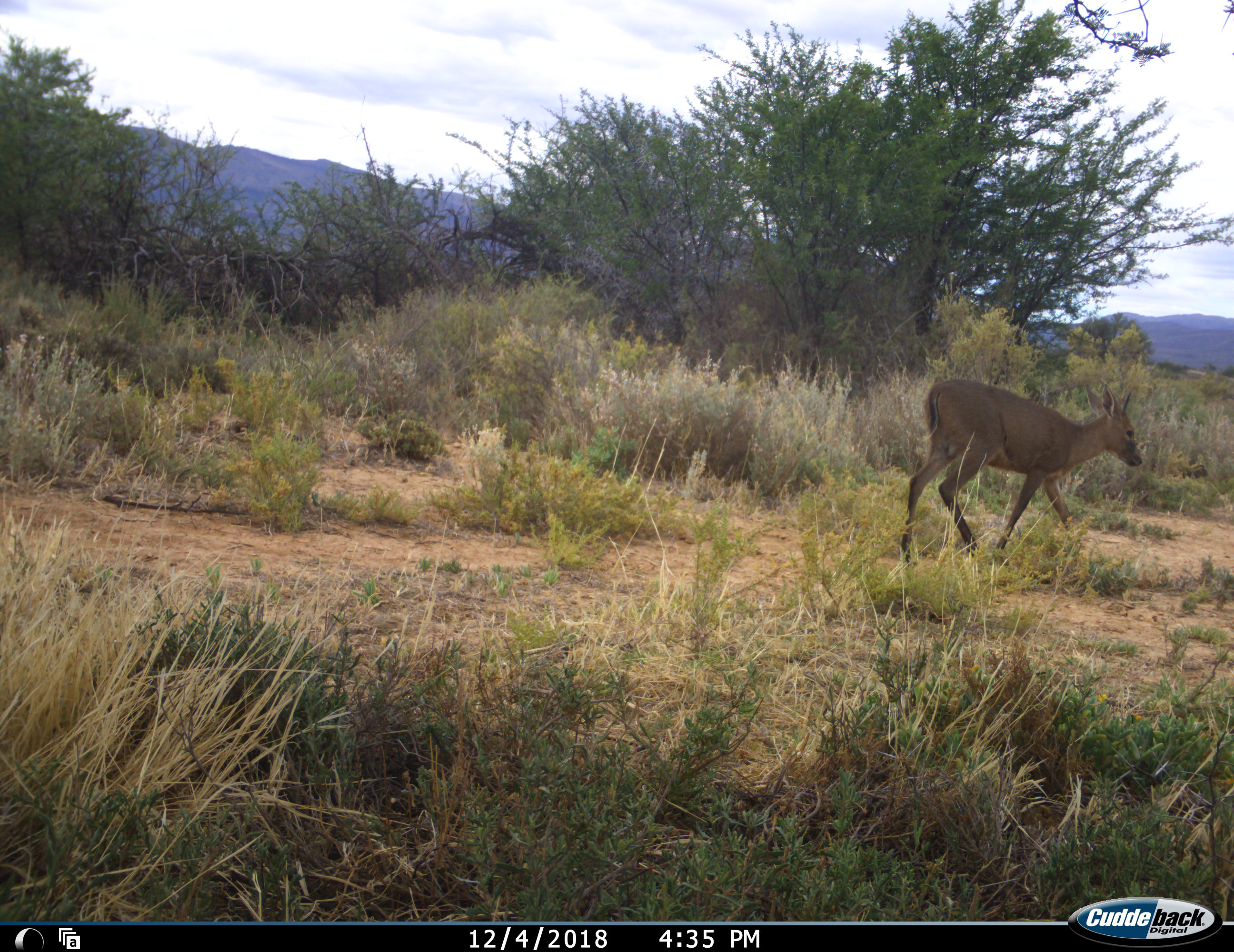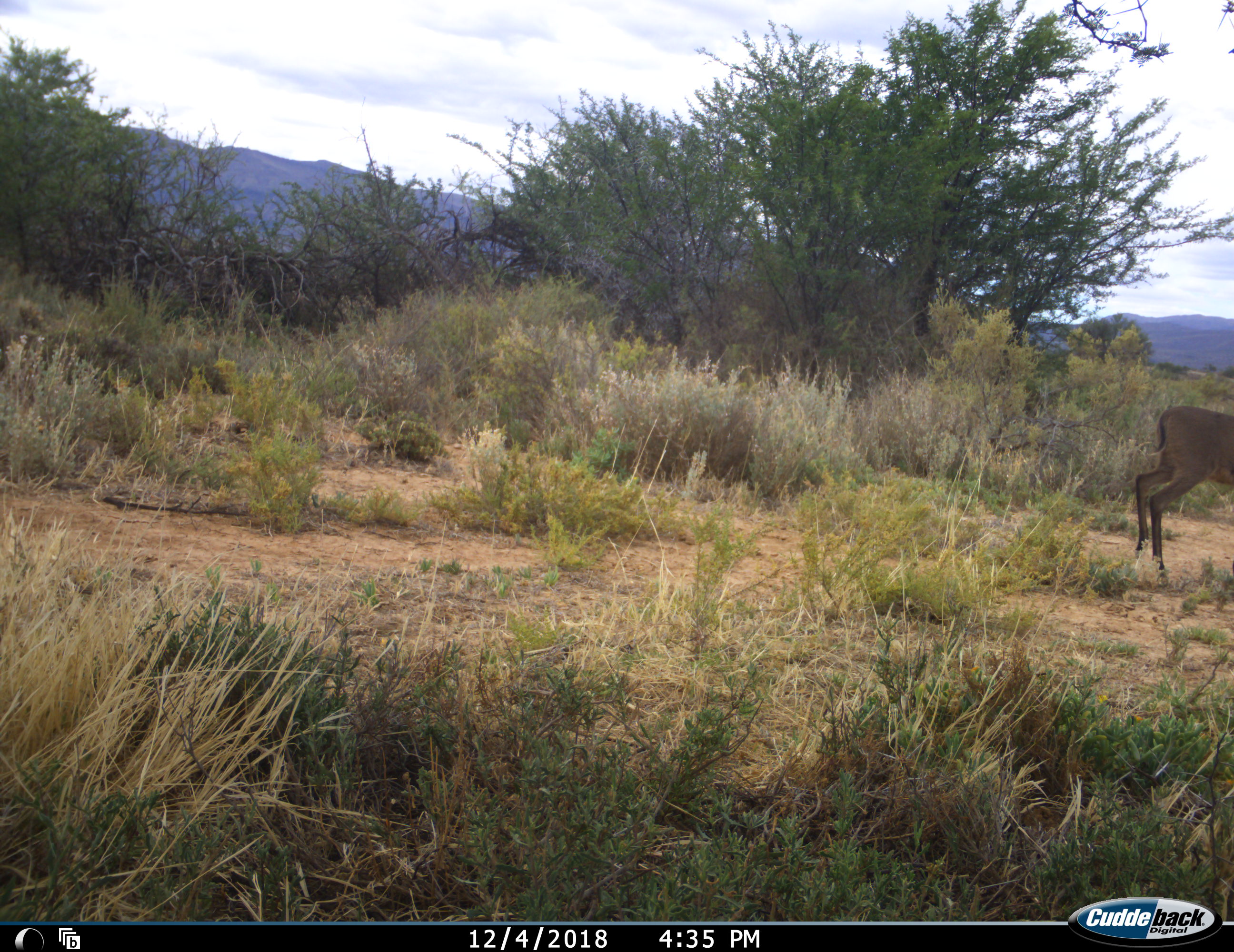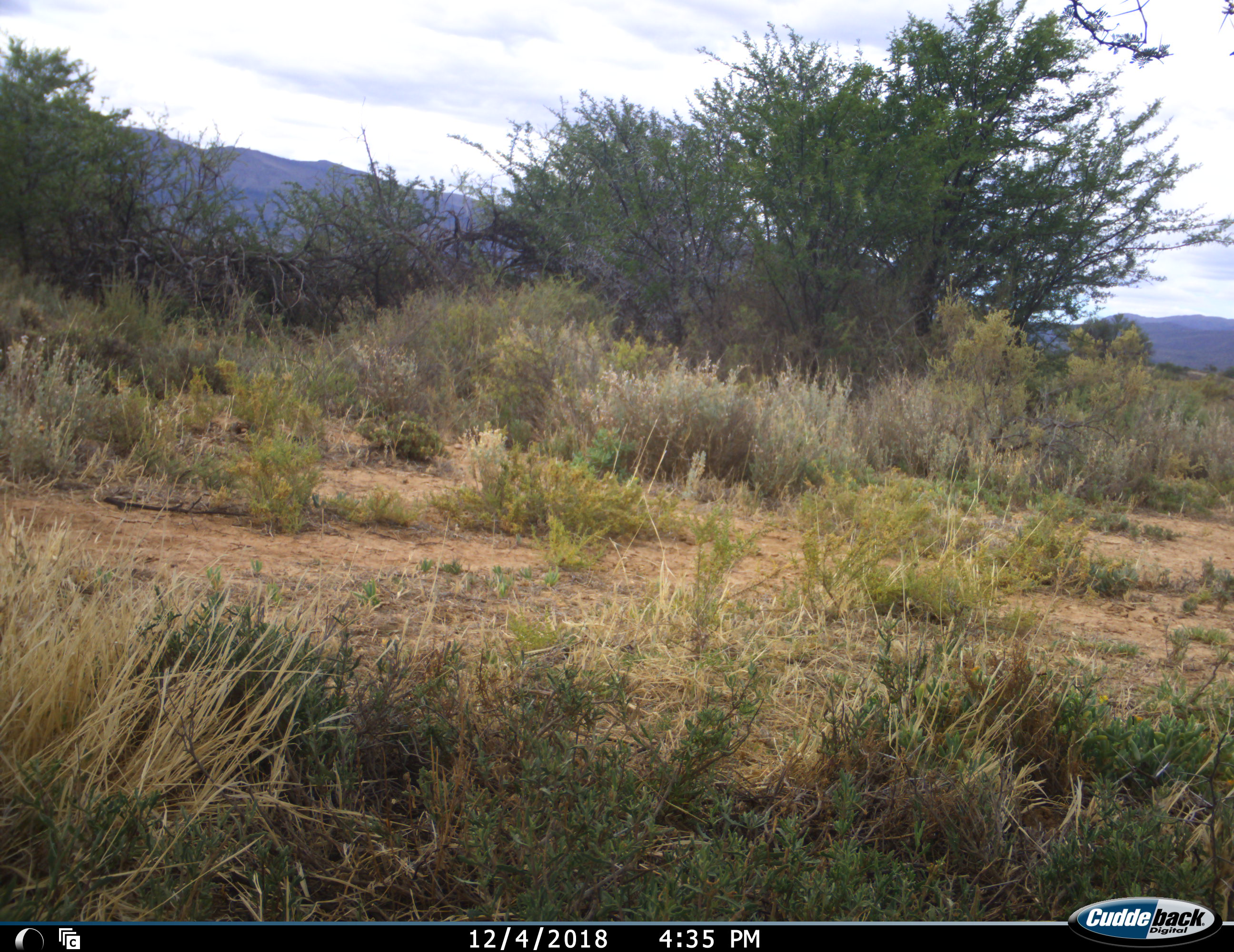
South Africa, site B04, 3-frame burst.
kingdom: Animalia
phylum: Chordata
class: Mammalia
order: Artiodactyla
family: Bovidae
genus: Sylvicapra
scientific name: Sylvicapra grimmia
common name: common grey duiker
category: duikercommongrey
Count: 1.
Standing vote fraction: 0%.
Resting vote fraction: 0%.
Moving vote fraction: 100%.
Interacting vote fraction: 0%.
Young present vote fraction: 0%.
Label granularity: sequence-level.